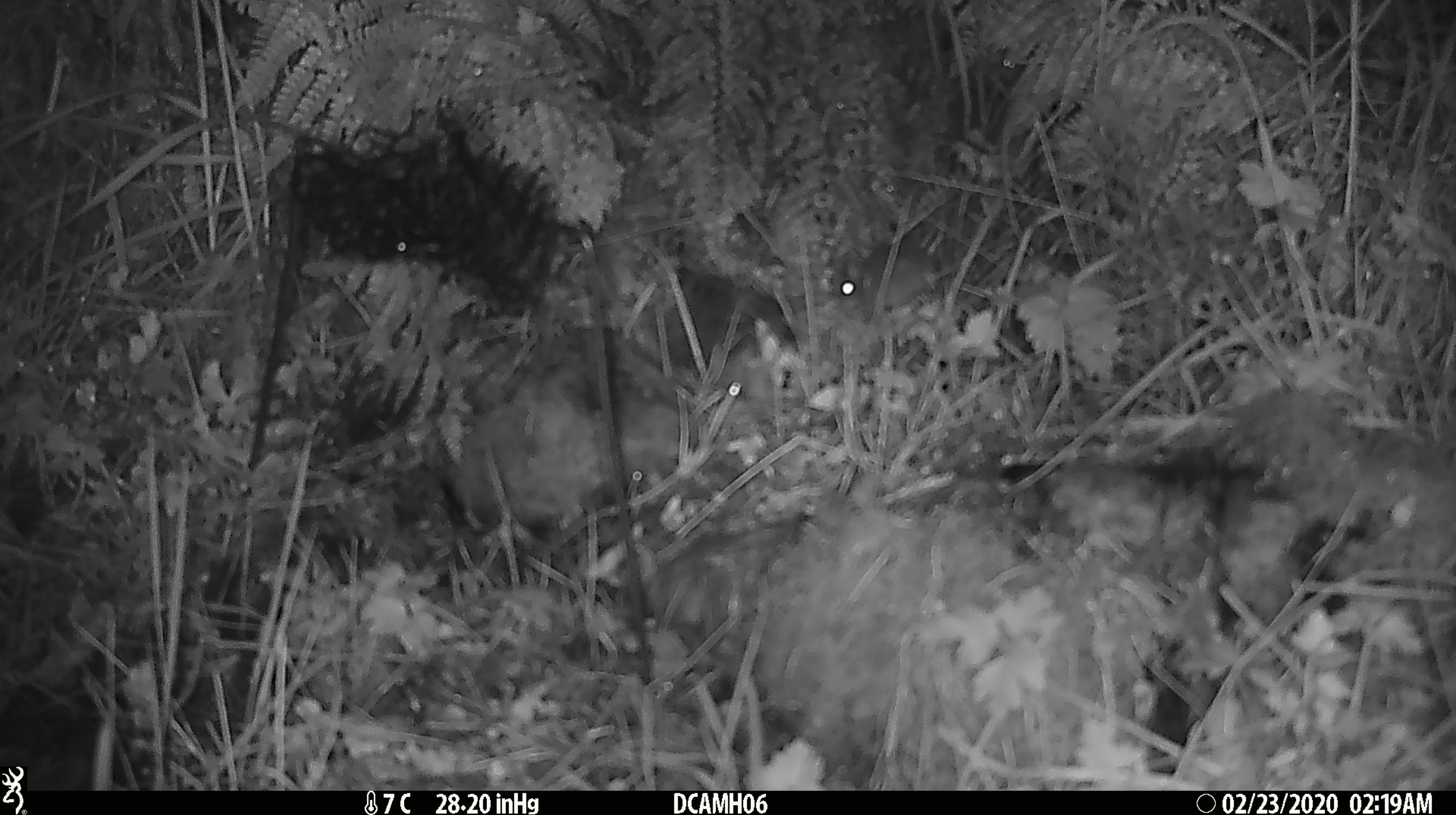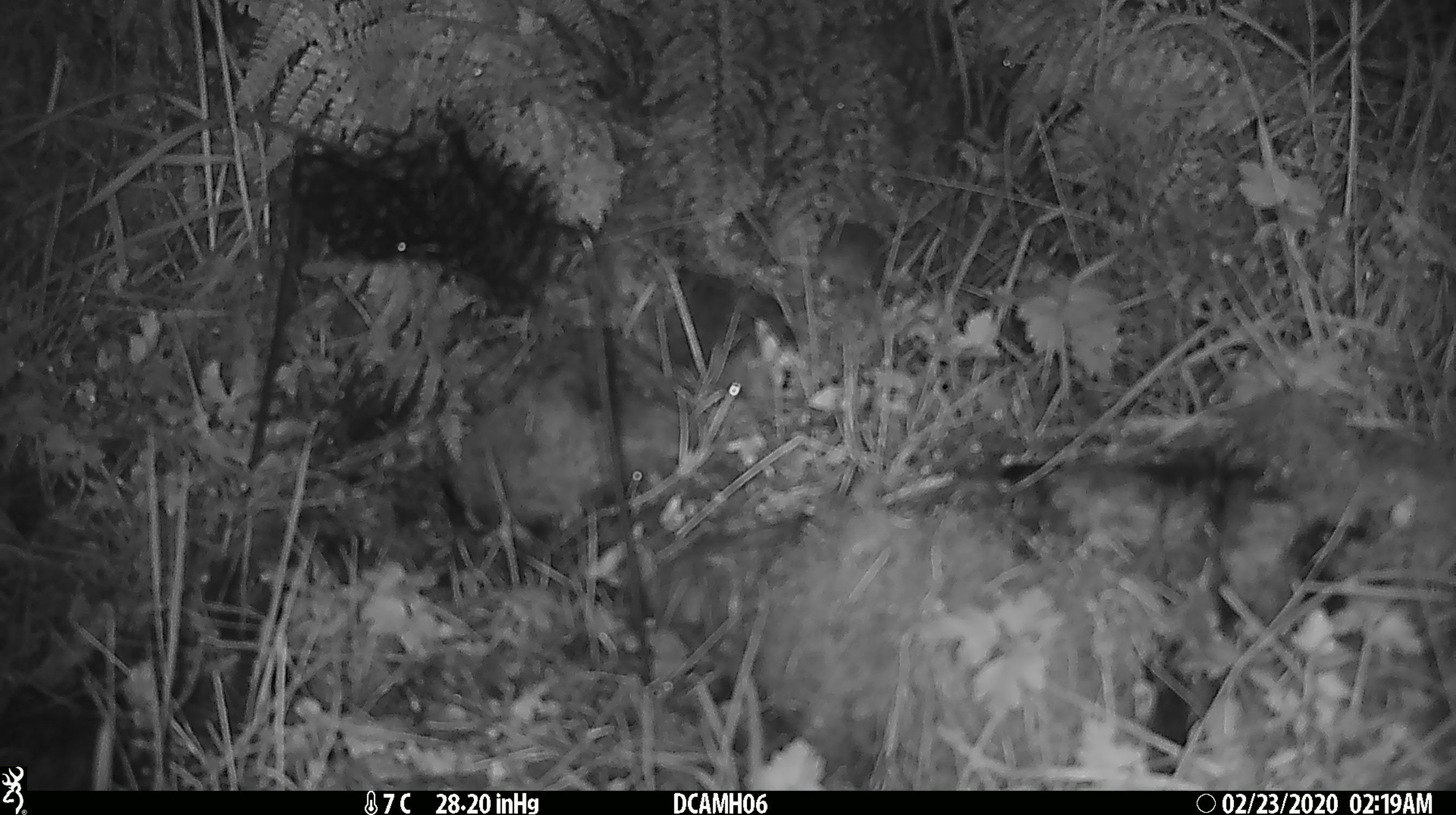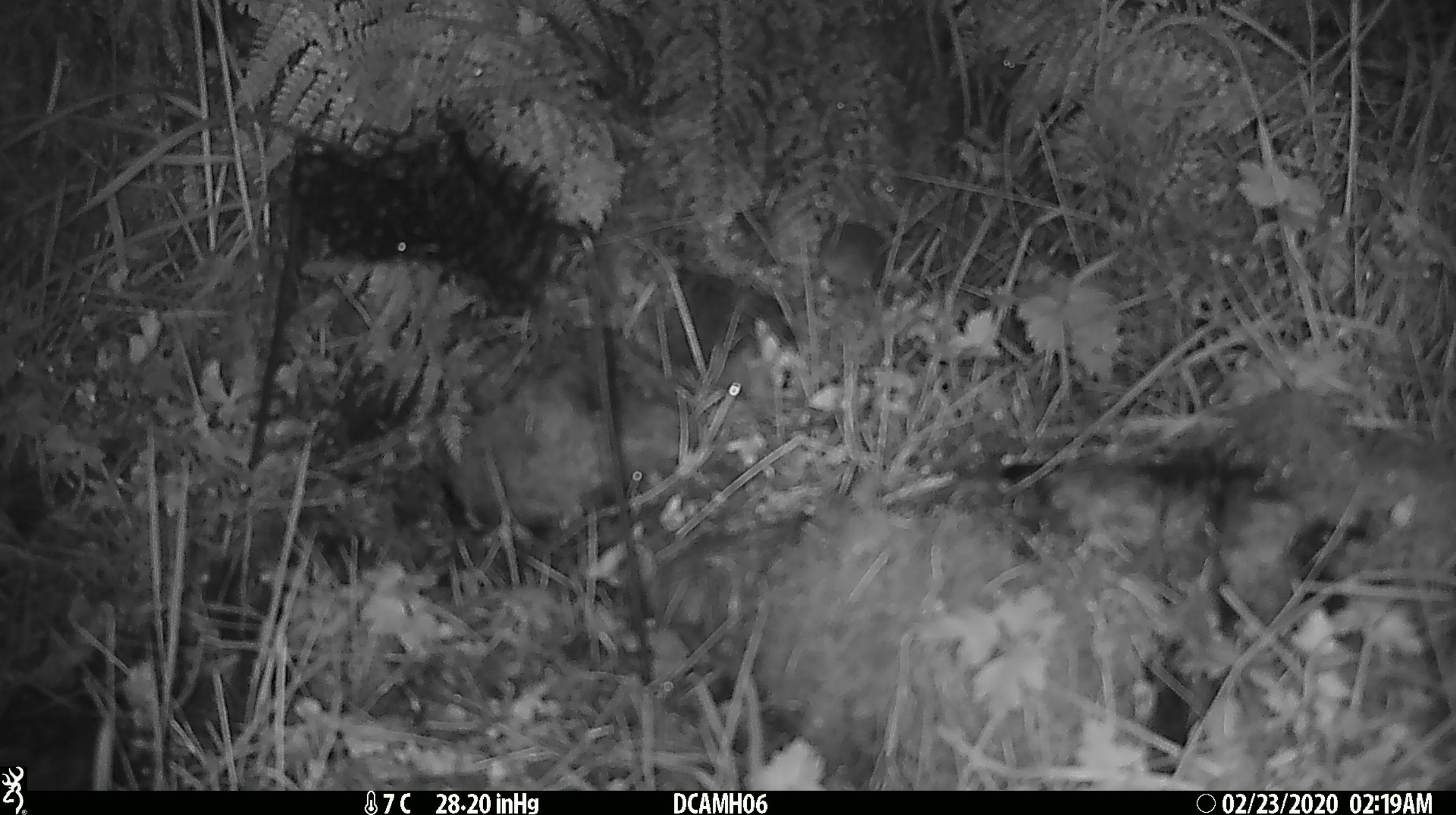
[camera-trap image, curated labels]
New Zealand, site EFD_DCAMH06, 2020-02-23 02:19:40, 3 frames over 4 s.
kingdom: Animalia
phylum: Chordata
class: Mammalia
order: Rodentia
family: Muridae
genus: Mus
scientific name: Mus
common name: mouse